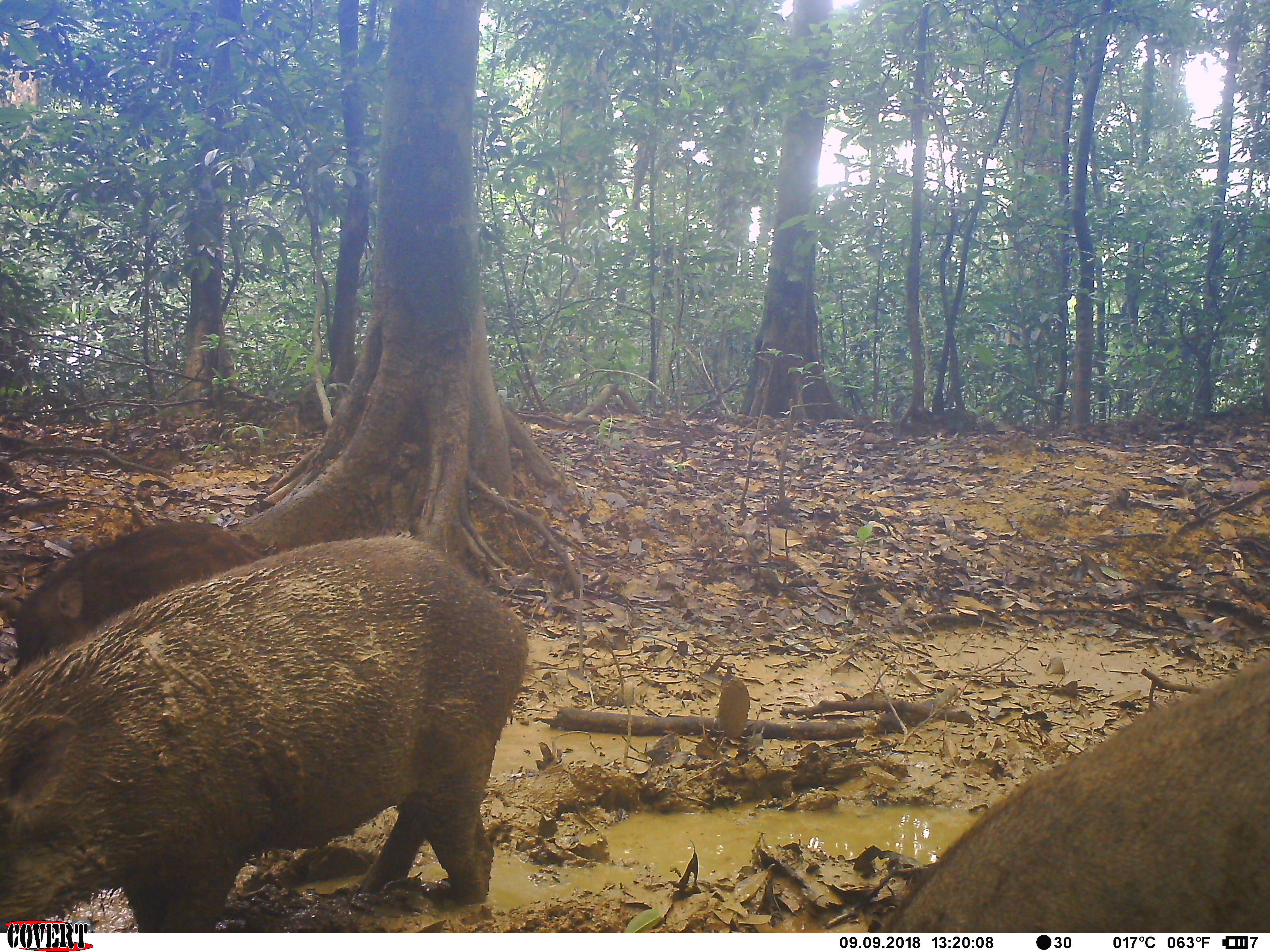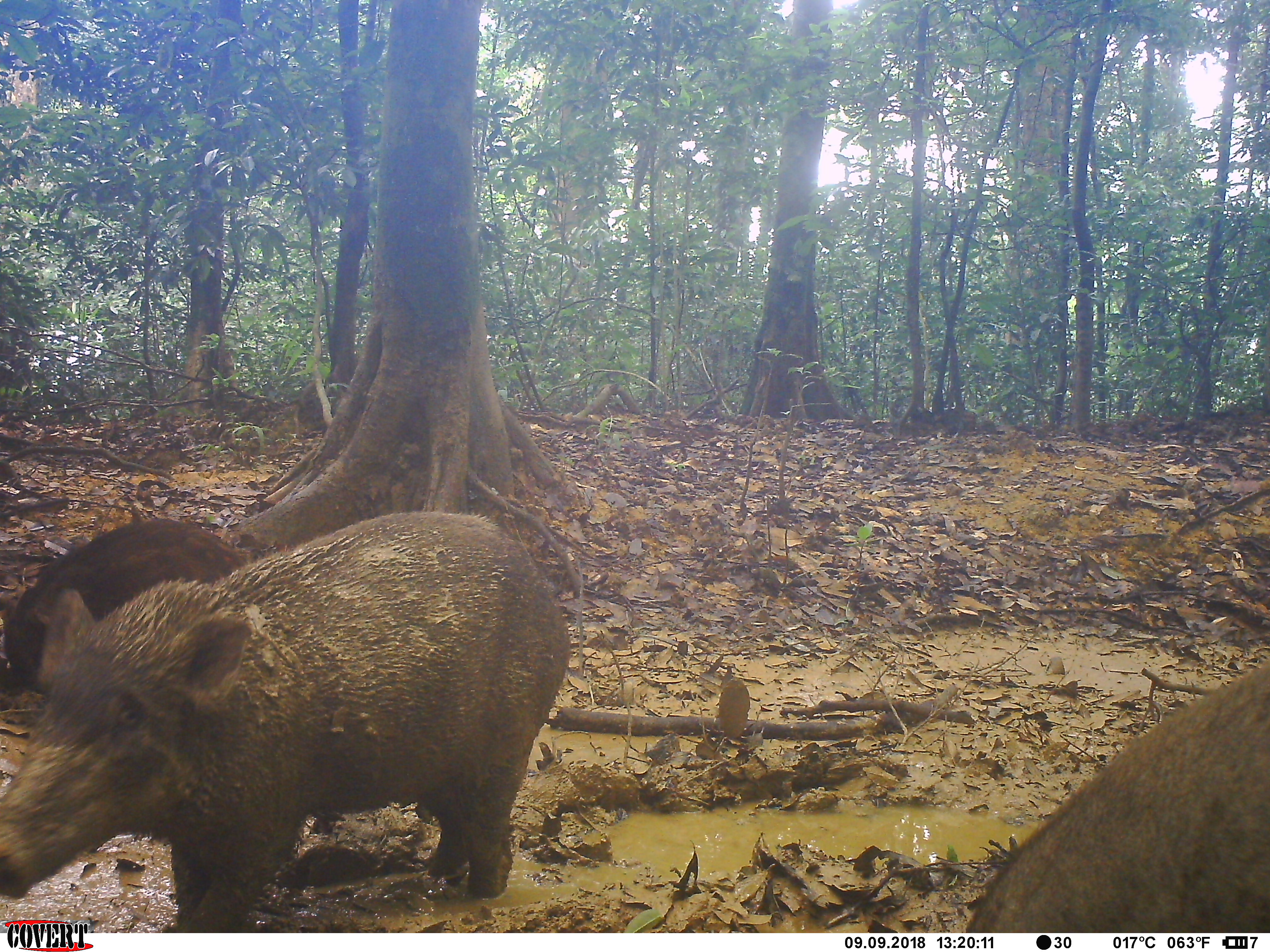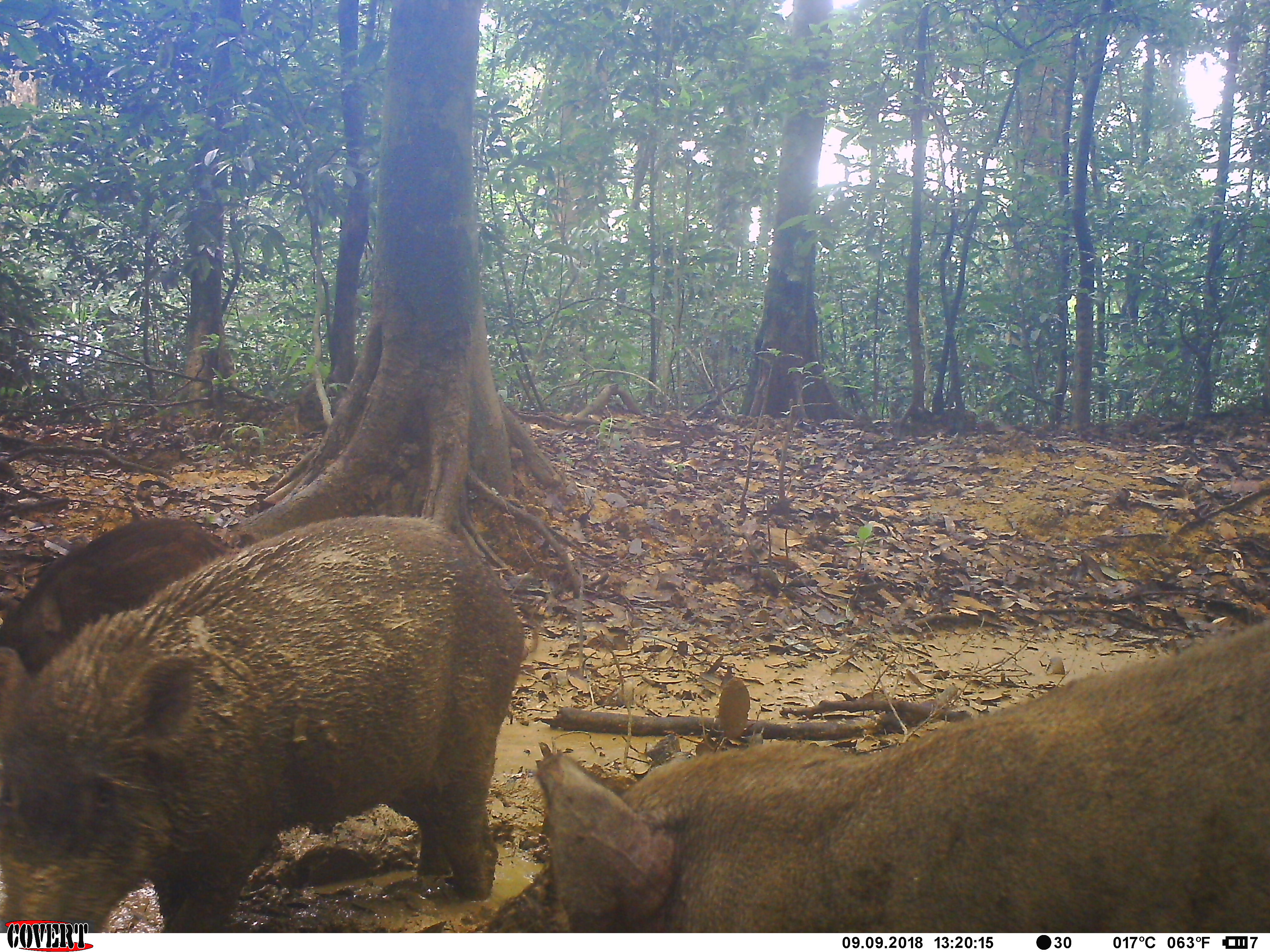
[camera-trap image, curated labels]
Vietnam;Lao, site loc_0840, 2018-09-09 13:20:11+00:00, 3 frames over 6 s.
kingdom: Animalia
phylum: Chordata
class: Mammalia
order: Artiodactyla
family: Suidae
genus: Sus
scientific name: Sus scrofa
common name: eurasian wild pig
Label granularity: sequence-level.